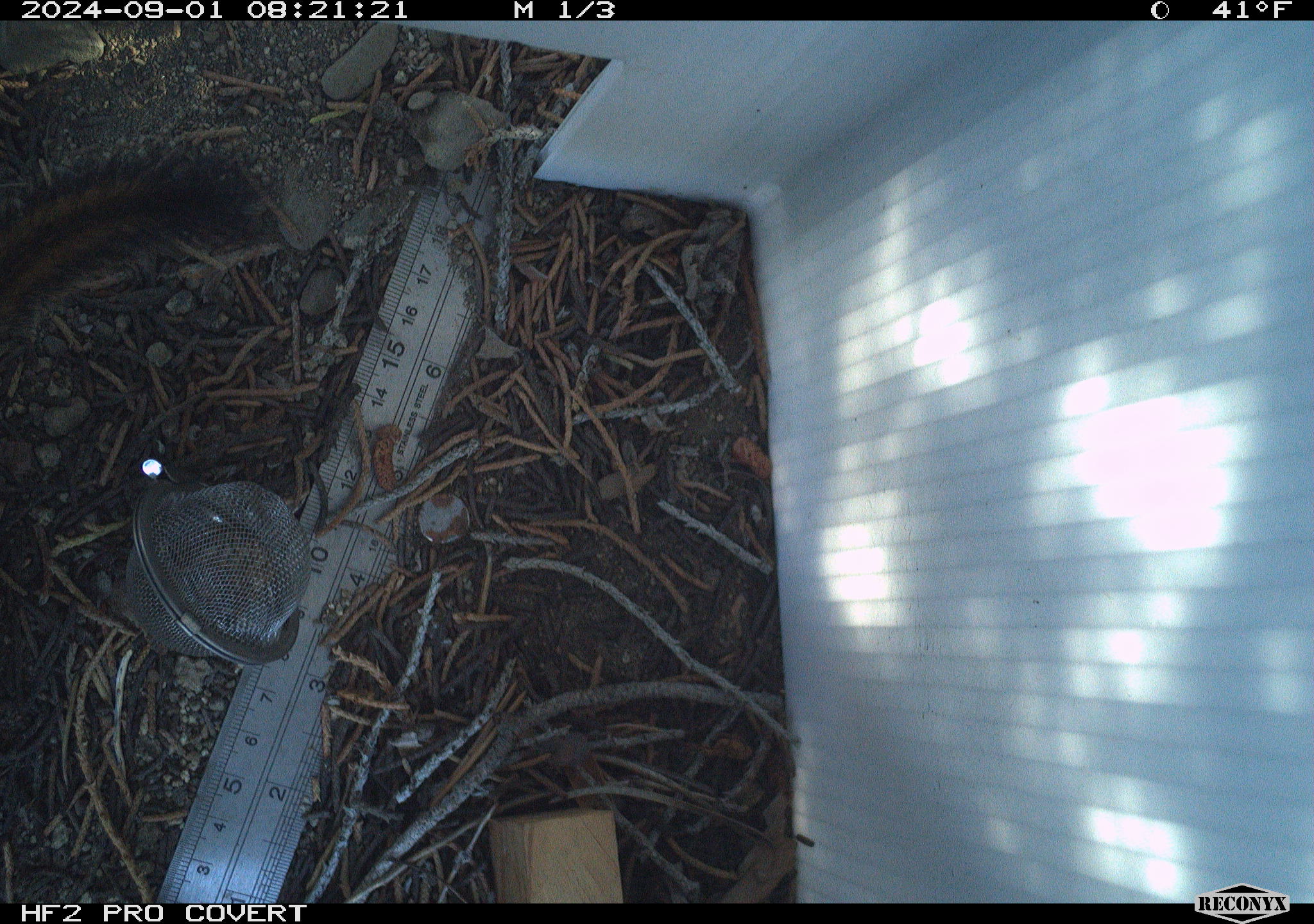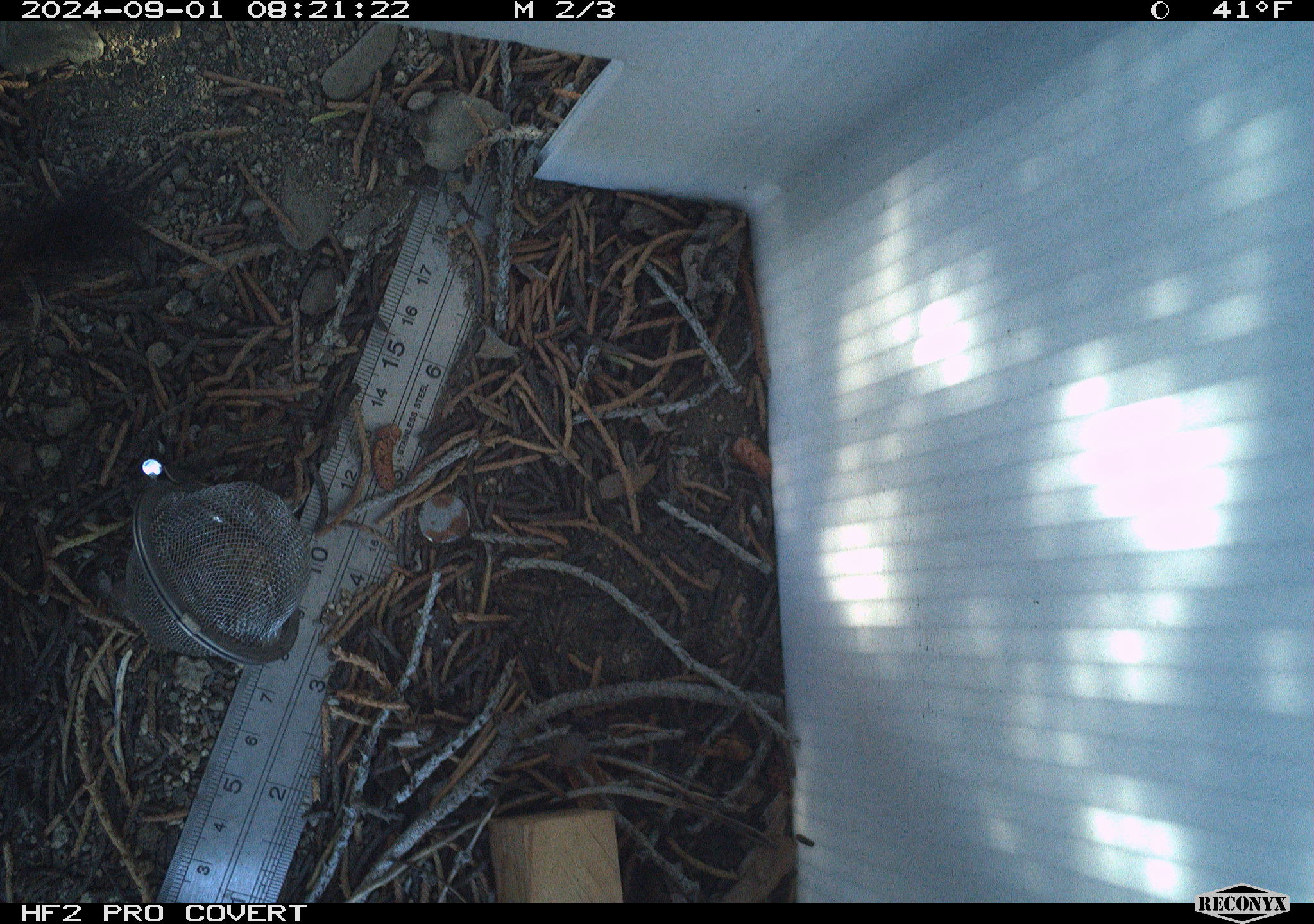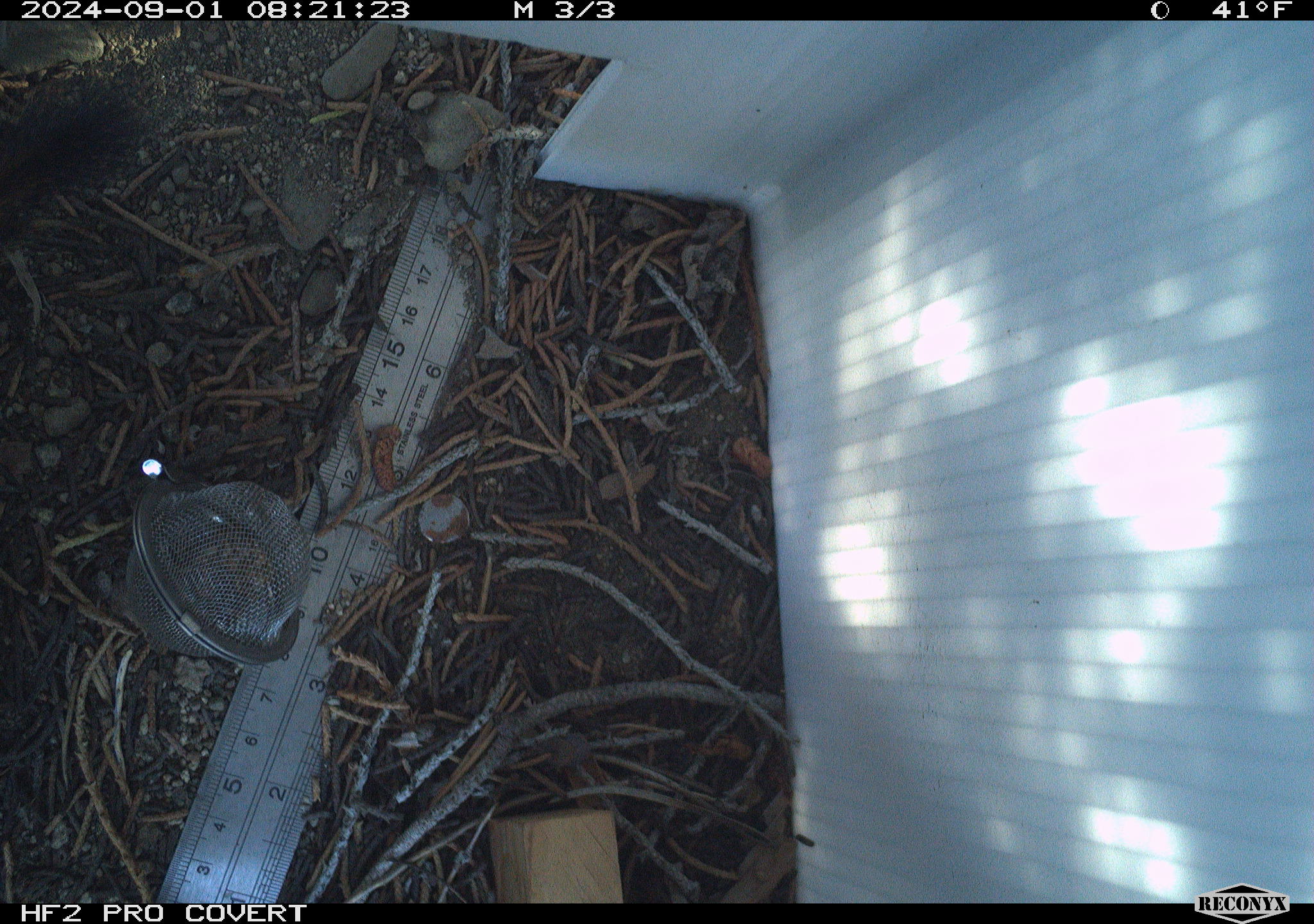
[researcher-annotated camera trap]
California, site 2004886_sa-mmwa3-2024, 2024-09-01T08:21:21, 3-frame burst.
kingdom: Animalia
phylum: Chordata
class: Mammalia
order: Rodentia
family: Sciuridae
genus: Neotamias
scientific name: Neotamias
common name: western chipmunks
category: neotamias species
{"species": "neotamias species (western chipmunks) (Neotamias)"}